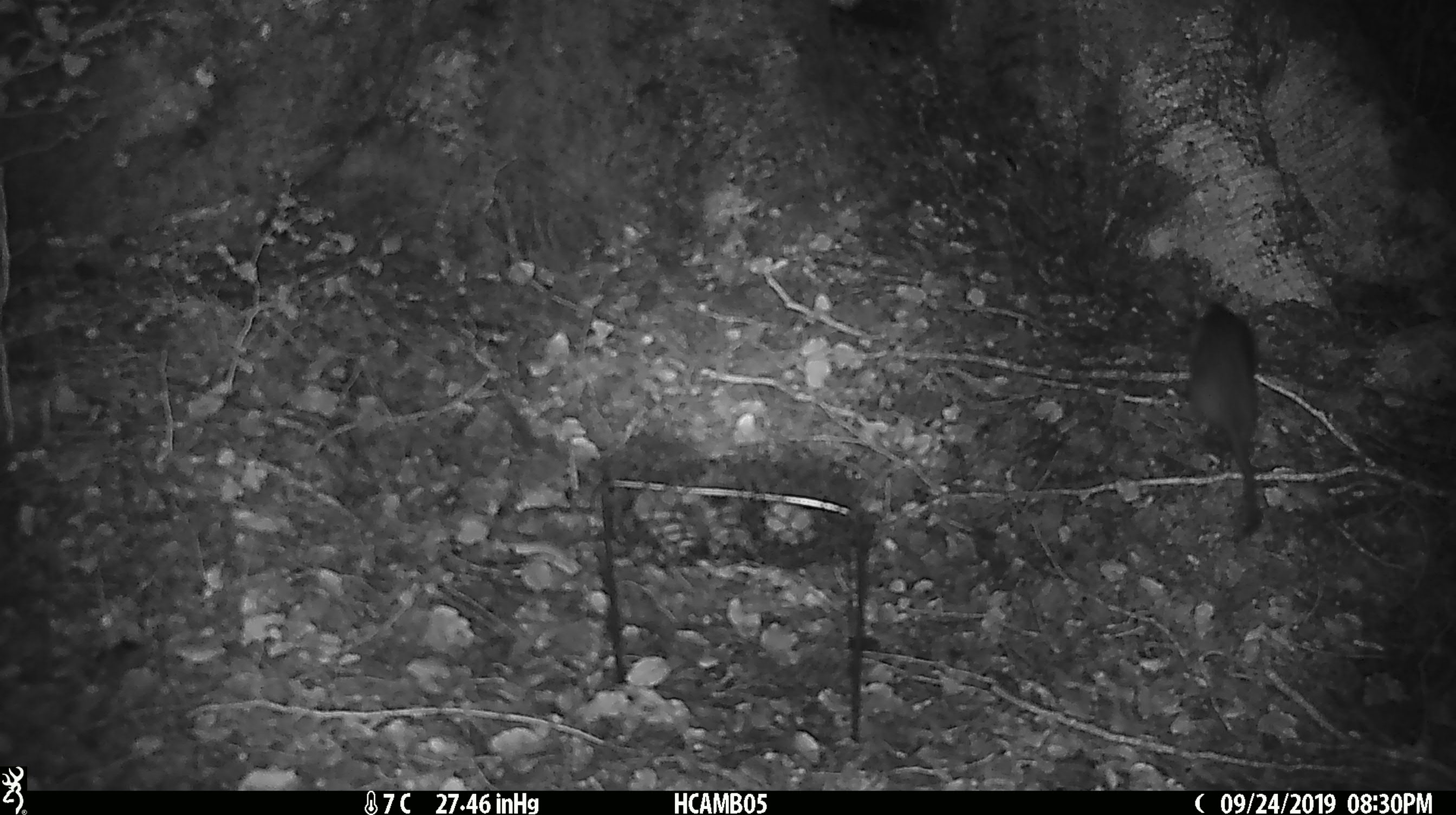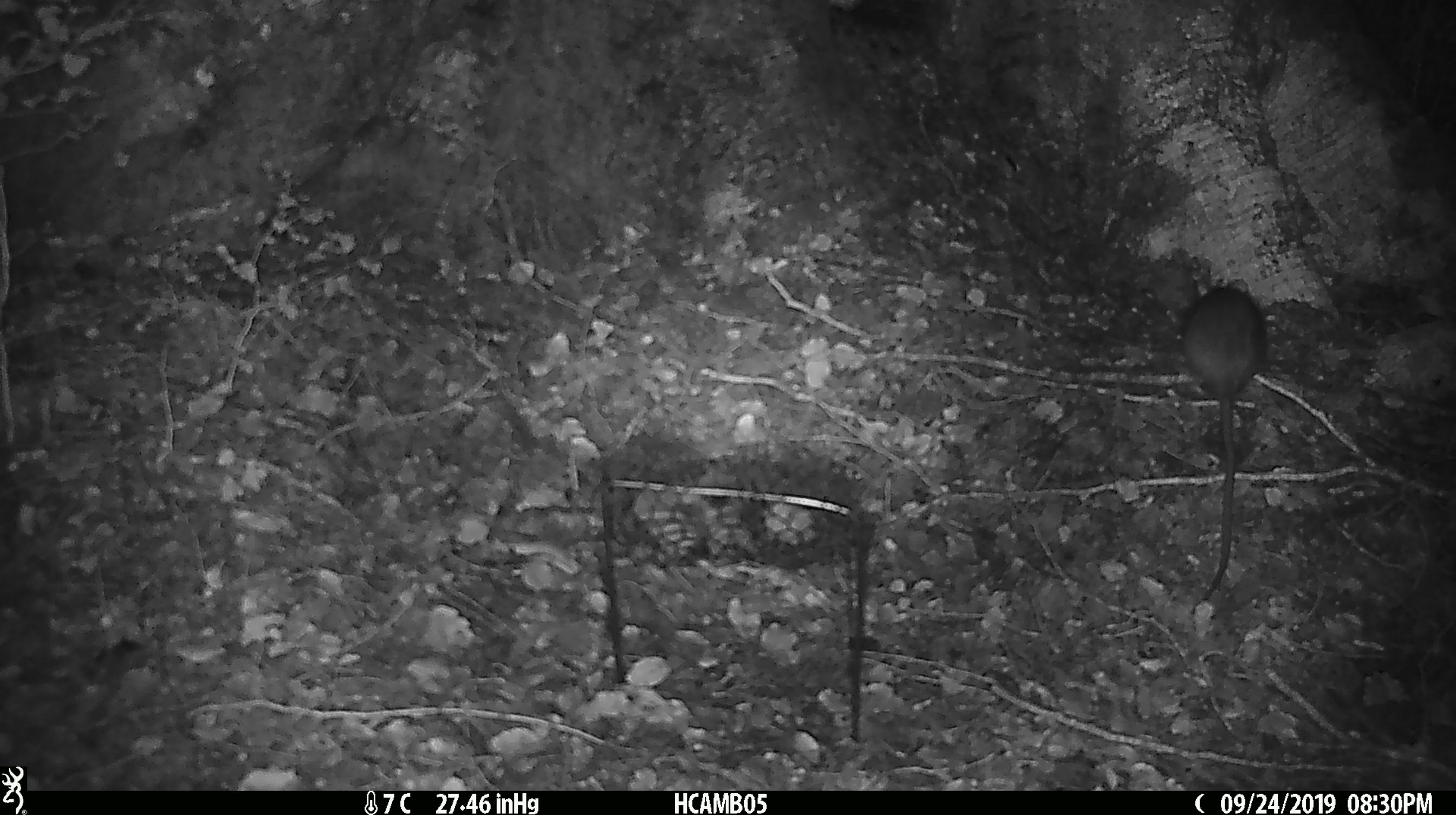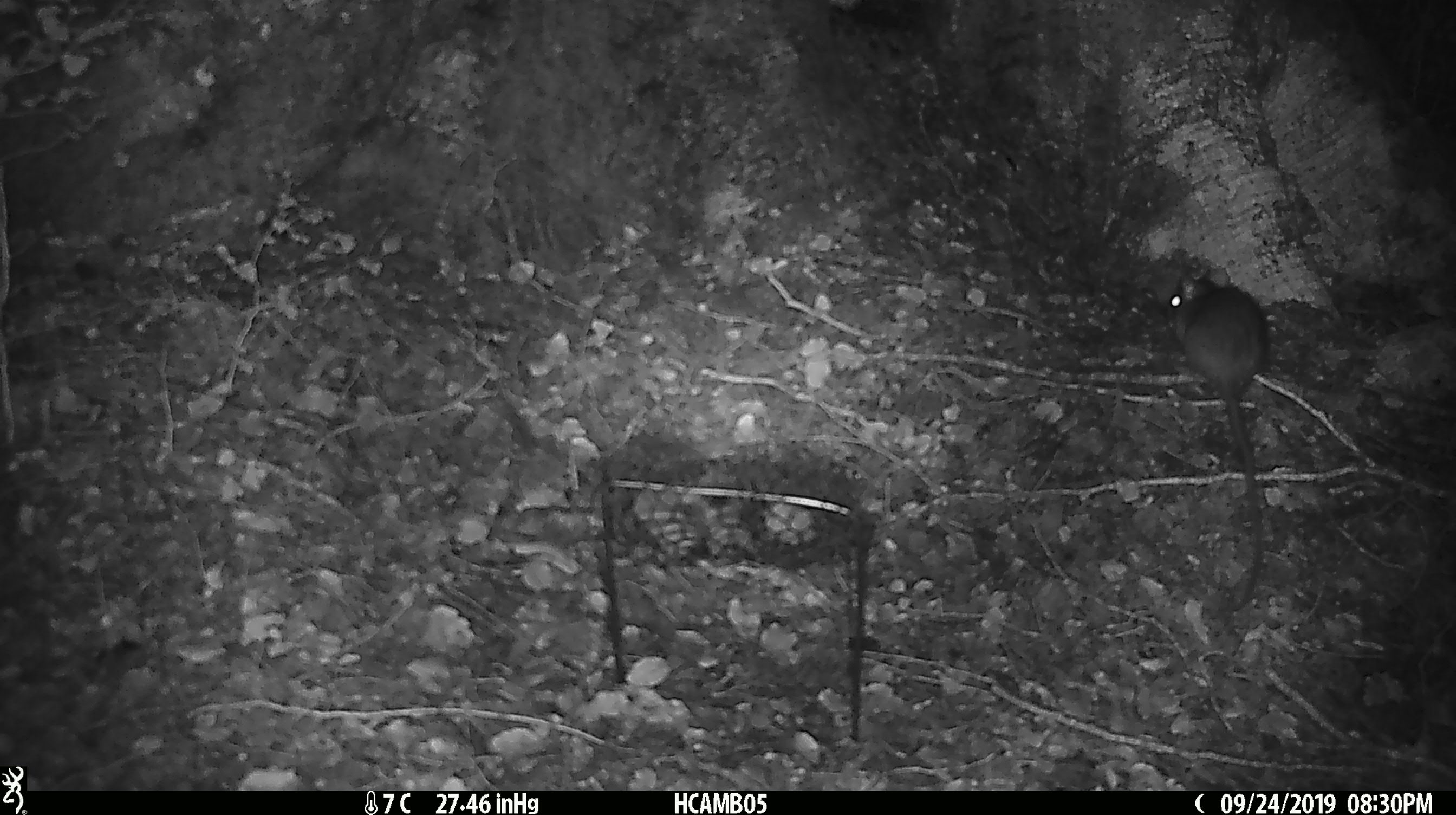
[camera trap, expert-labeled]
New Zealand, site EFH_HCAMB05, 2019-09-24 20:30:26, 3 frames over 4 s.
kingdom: Animalia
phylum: Chordata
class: Mammalia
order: Rodentia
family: Muridae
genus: Rattus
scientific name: Rattus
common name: rat